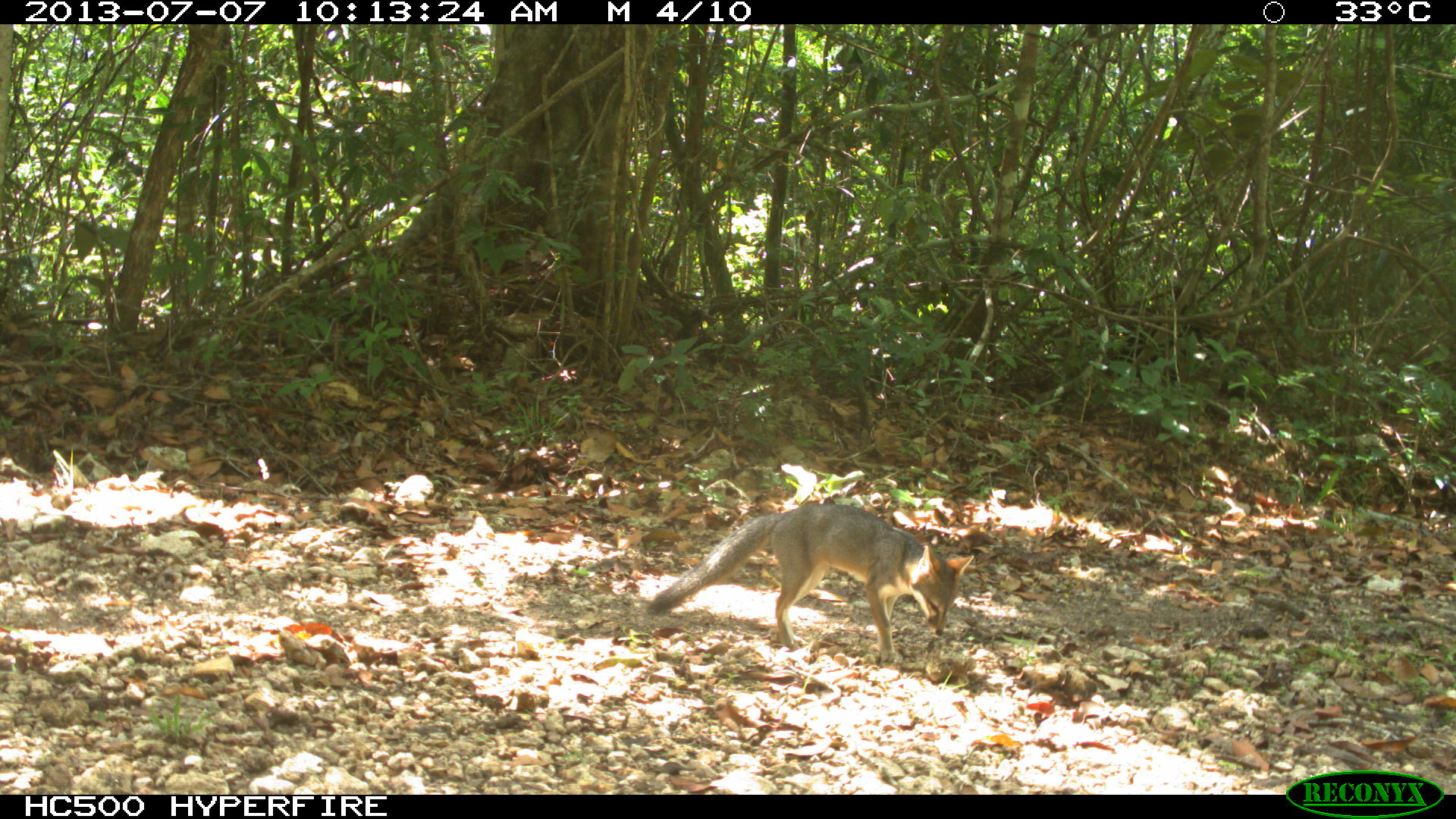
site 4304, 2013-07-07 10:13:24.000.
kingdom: Animalia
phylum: Chordata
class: Mammalia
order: Carnivora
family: Canidae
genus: Urocyon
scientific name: Urocyon cinereoargenteus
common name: gray fox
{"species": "Urocyon cinereoargenteus (gray fox)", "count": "1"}